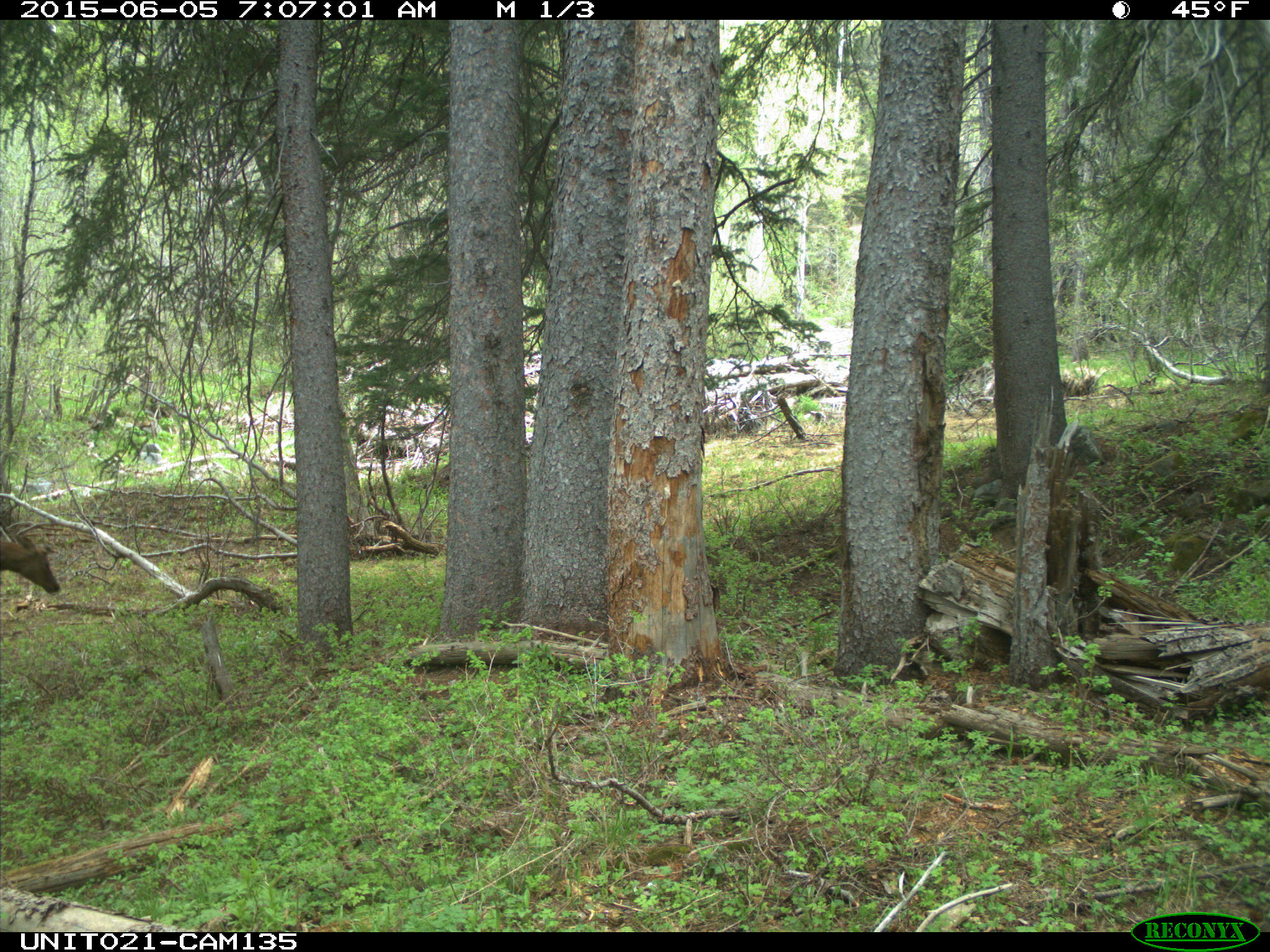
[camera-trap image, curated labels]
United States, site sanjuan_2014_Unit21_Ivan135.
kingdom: Animalia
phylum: Chordata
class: Mammalia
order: Artiodactyla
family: Cervidae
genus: Cervus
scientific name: Cervus elaphus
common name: red deer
Cervus elaphus (red deer).